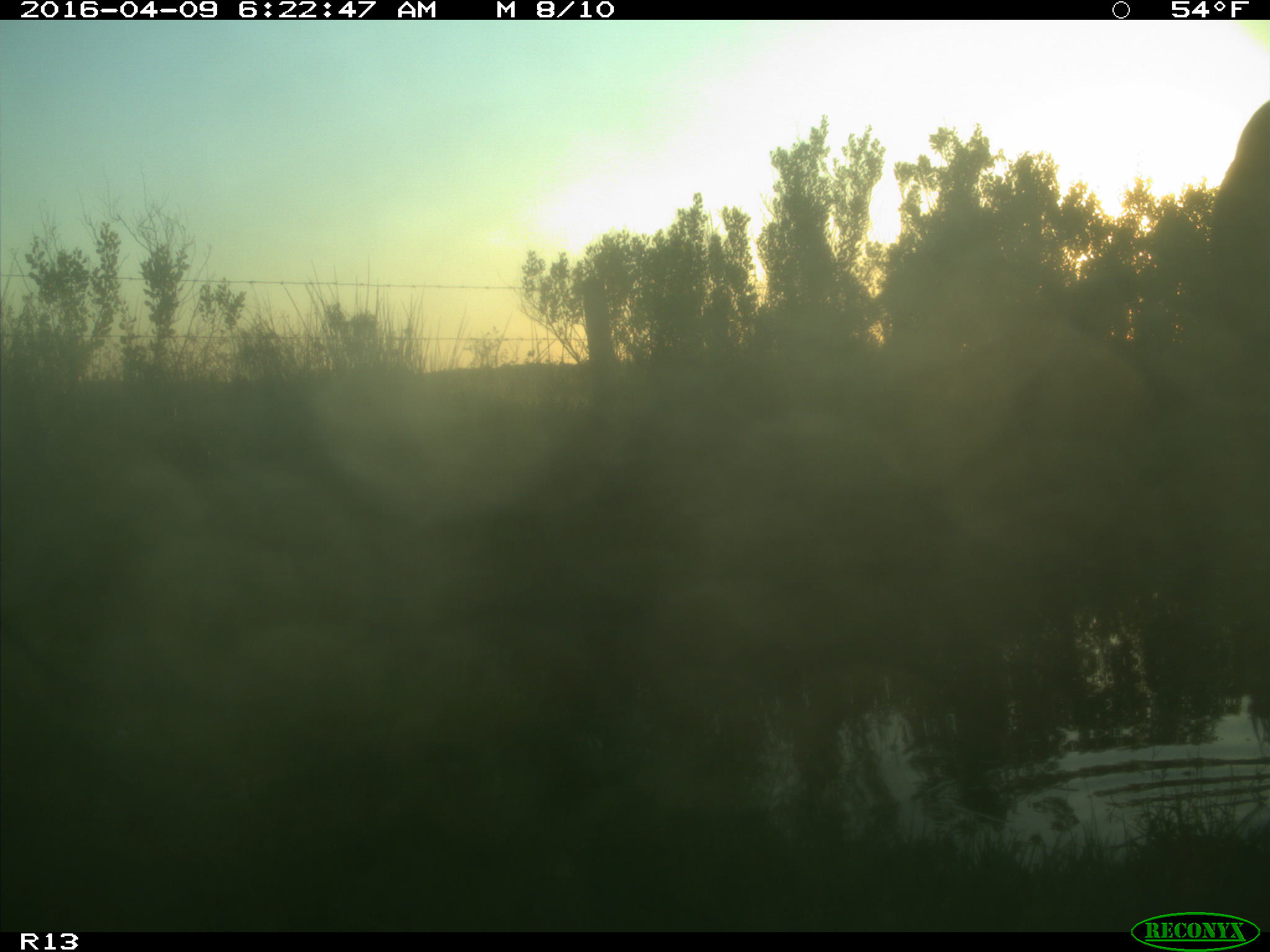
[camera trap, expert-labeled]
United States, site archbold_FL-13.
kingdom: Animalia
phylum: Chordata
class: Mammalia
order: Artiodactyla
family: Bovidae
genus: Bos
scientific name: Bos taurus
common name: domestic cow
Bos taurus (domestic cow).